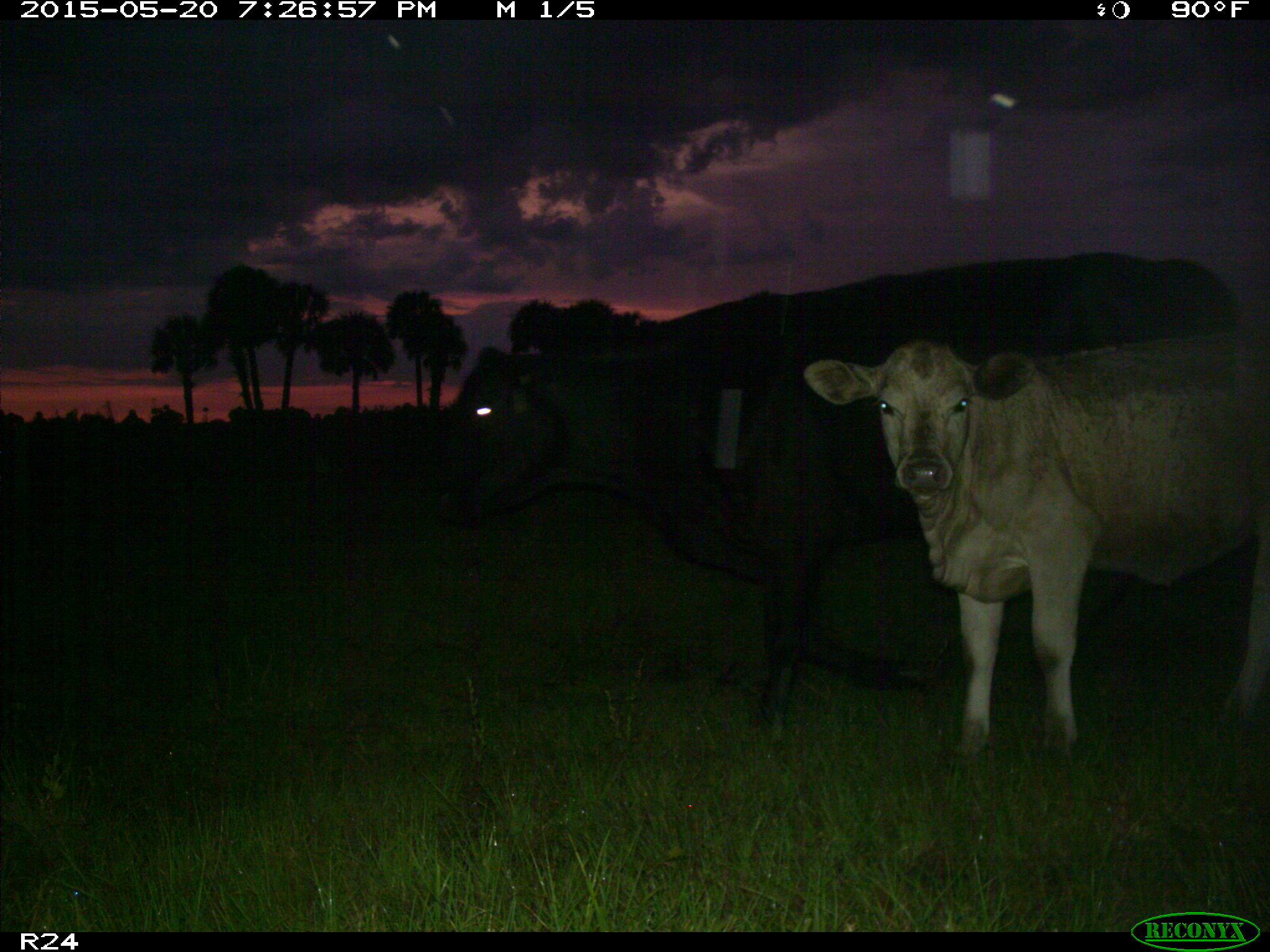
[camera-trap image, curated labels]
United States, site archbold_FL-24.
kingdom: Animalia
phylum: Chordata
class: Mammalia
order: Artiodactyla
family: Bovidae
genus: Bos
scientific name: Bos taurus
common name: domestic cow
Bos taurus (domestic cow).